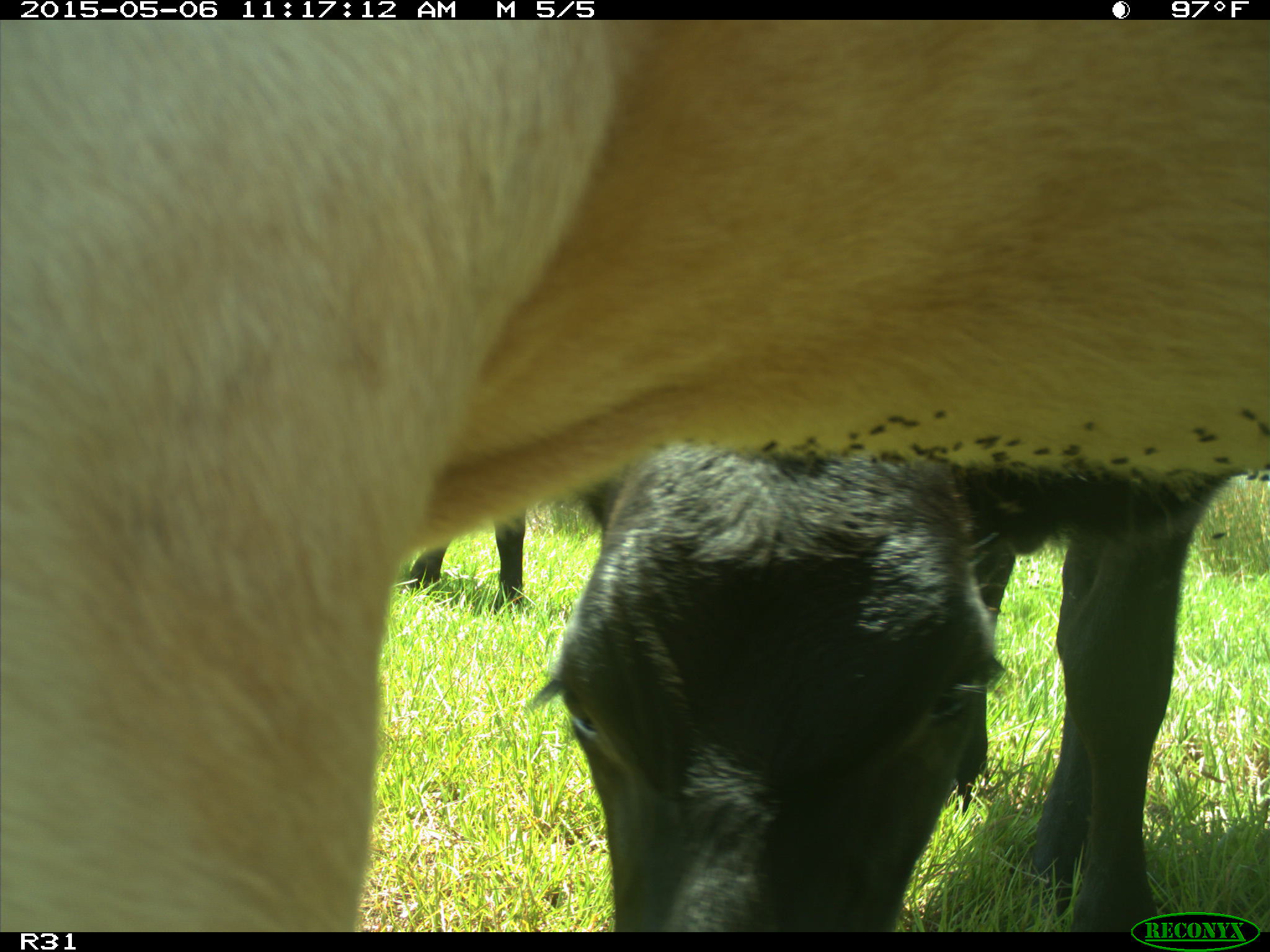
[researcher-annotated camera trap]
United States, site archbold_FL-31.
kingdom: Animalia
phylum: Chordata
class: Mammalia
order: Artiodactyla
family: Bovidae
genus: Bos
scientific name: Bos taurus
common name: domestic cow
Bos taurus (domestic cow).